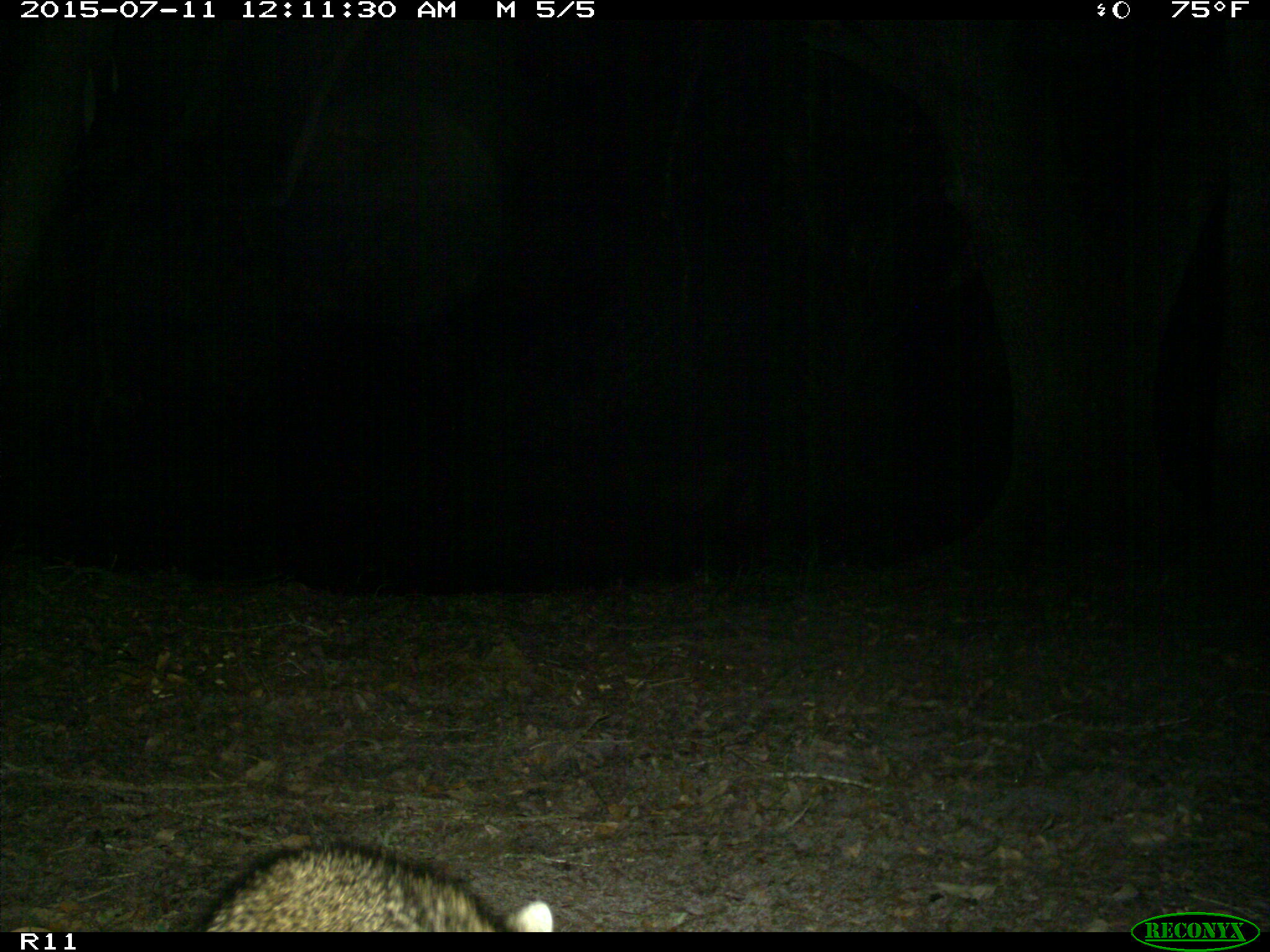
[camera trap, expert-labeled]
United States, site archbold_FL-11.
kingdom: Animalia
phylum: Chordata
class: Mammalia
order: Carnivora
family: Procyonidae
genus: Procyon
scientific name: Procyon lotor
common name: common raccoon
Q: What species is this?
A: Procyon lotor (common raccoon).